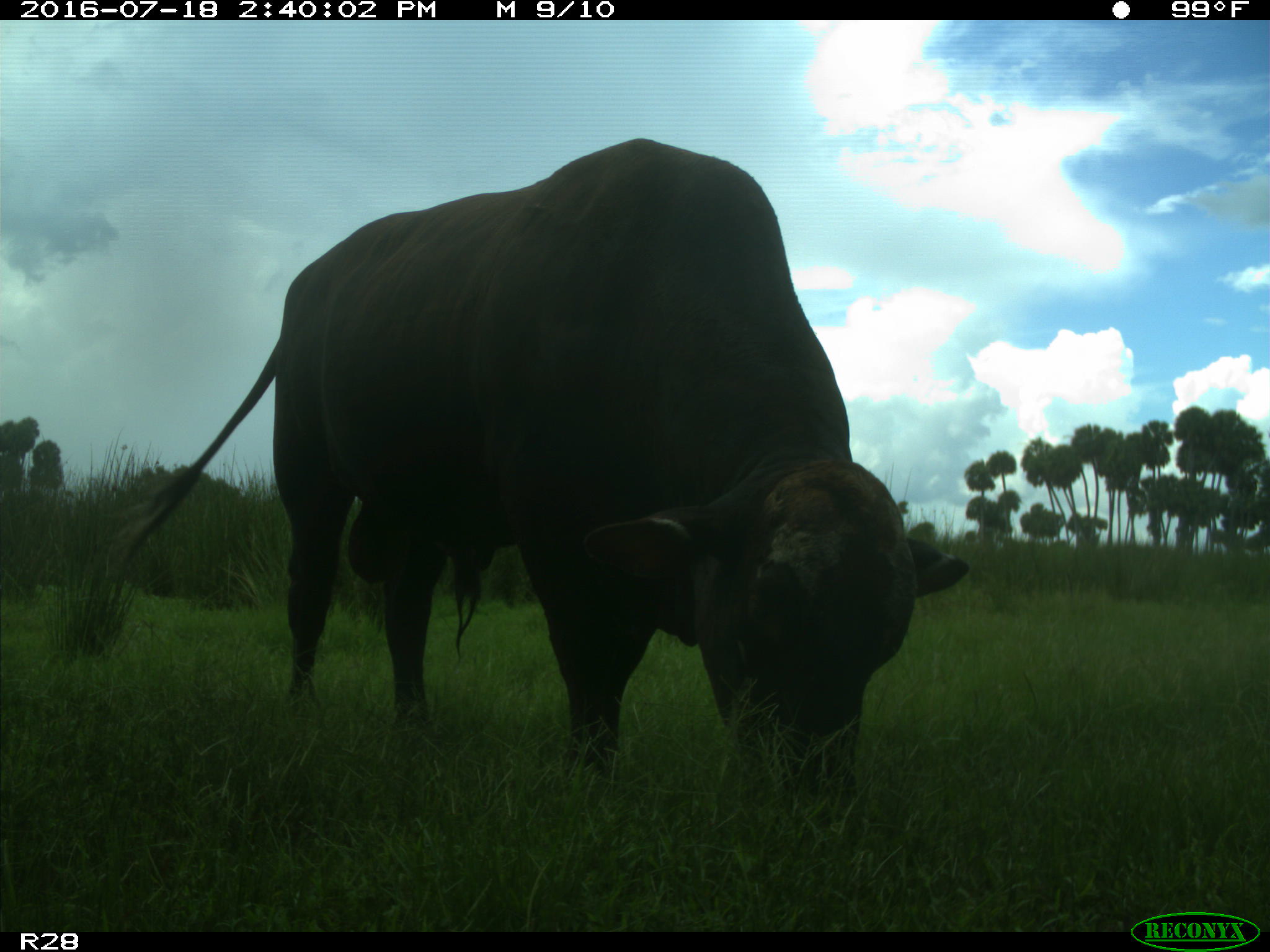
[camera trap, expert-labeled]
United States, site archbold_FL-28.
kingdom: Animalia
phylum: Chordata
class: Mammalia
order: Artiodactyla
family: Bovidae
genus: Bos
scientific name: Bos taurus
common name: domestic cow